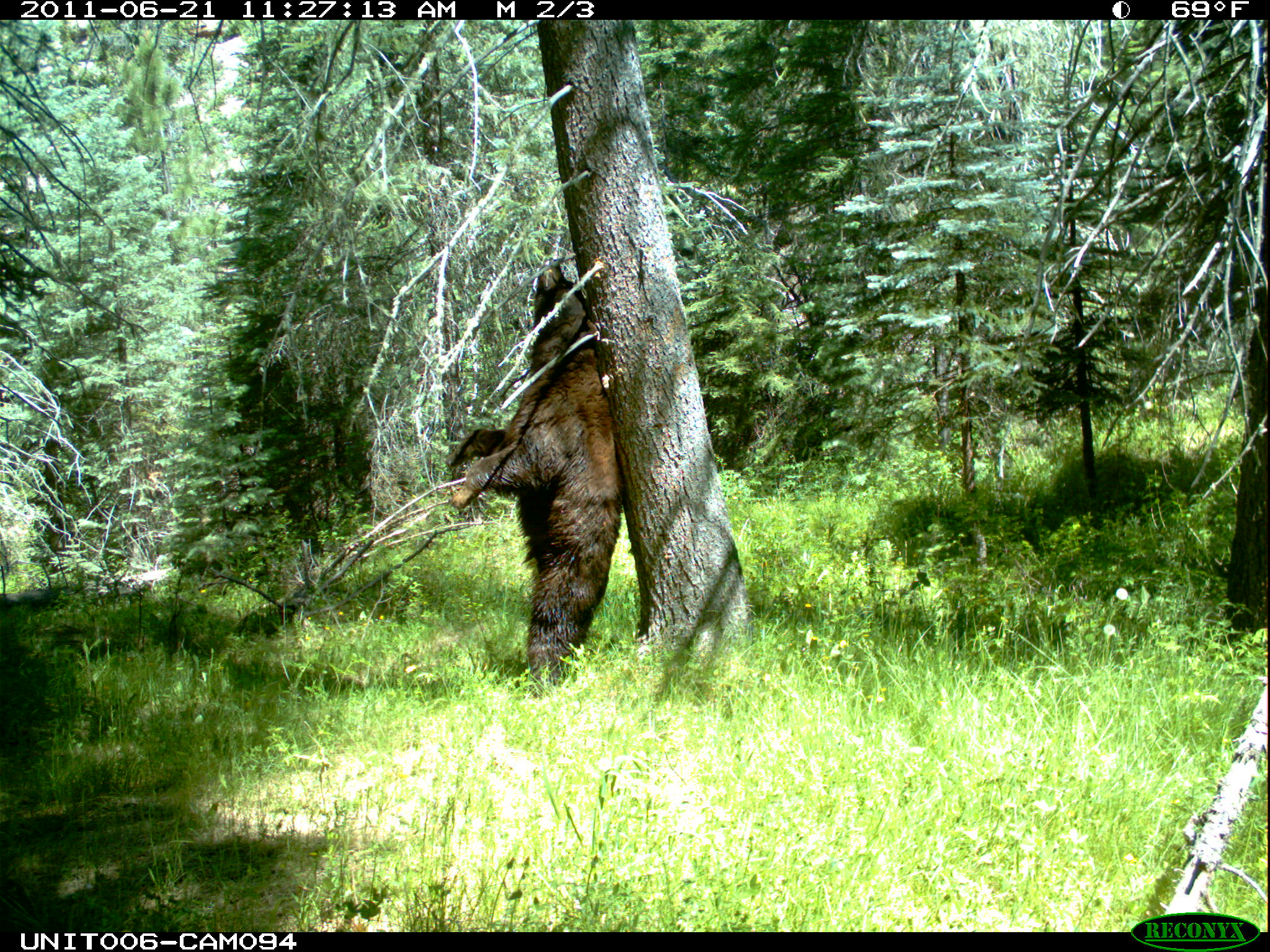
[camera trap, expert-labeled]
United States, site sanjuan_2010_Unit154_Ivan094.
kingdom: Animalia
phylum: Chordata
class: Mammalia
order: Carnivora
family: Ursidae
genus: Ursus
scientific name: Ursus americanus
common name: american black bear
Ursus americanus (american black bear).